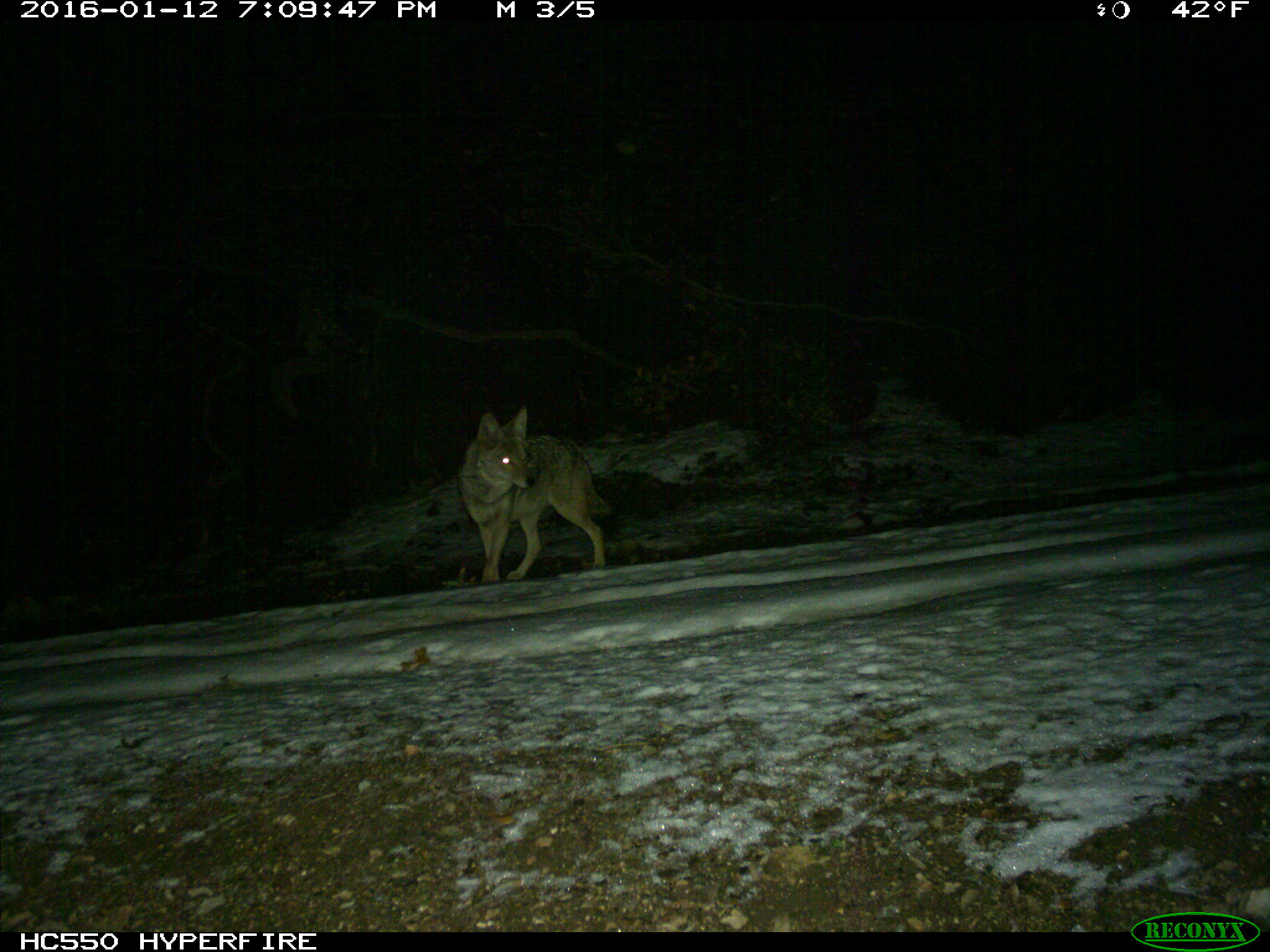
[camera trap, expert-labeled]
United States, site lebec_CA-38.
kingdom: Animalia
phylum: Chordata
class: Mammalia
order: Carnivora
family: Canidae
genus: Canis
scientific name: Canis latrans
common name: coyote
Canis latrans (coyote).